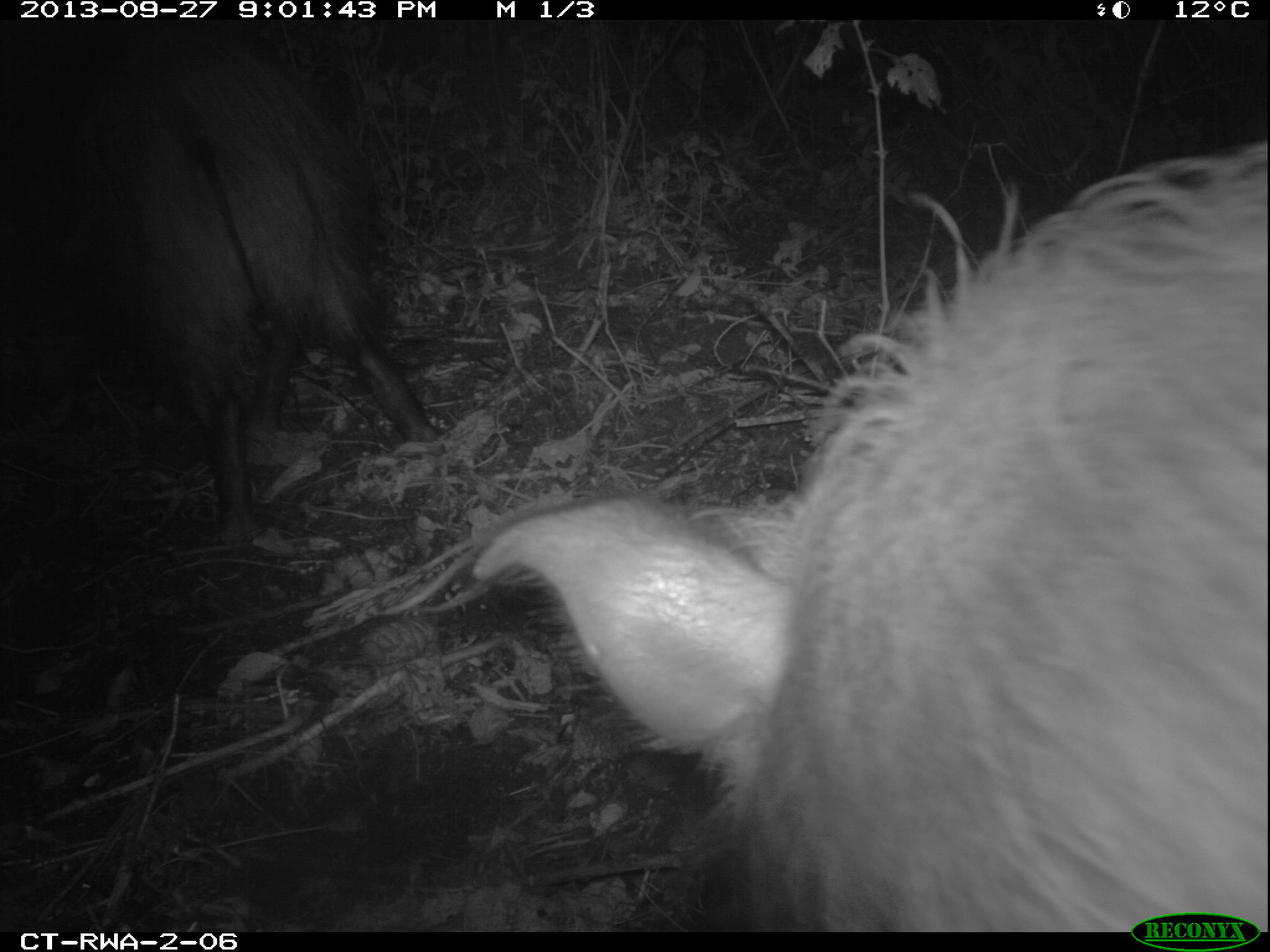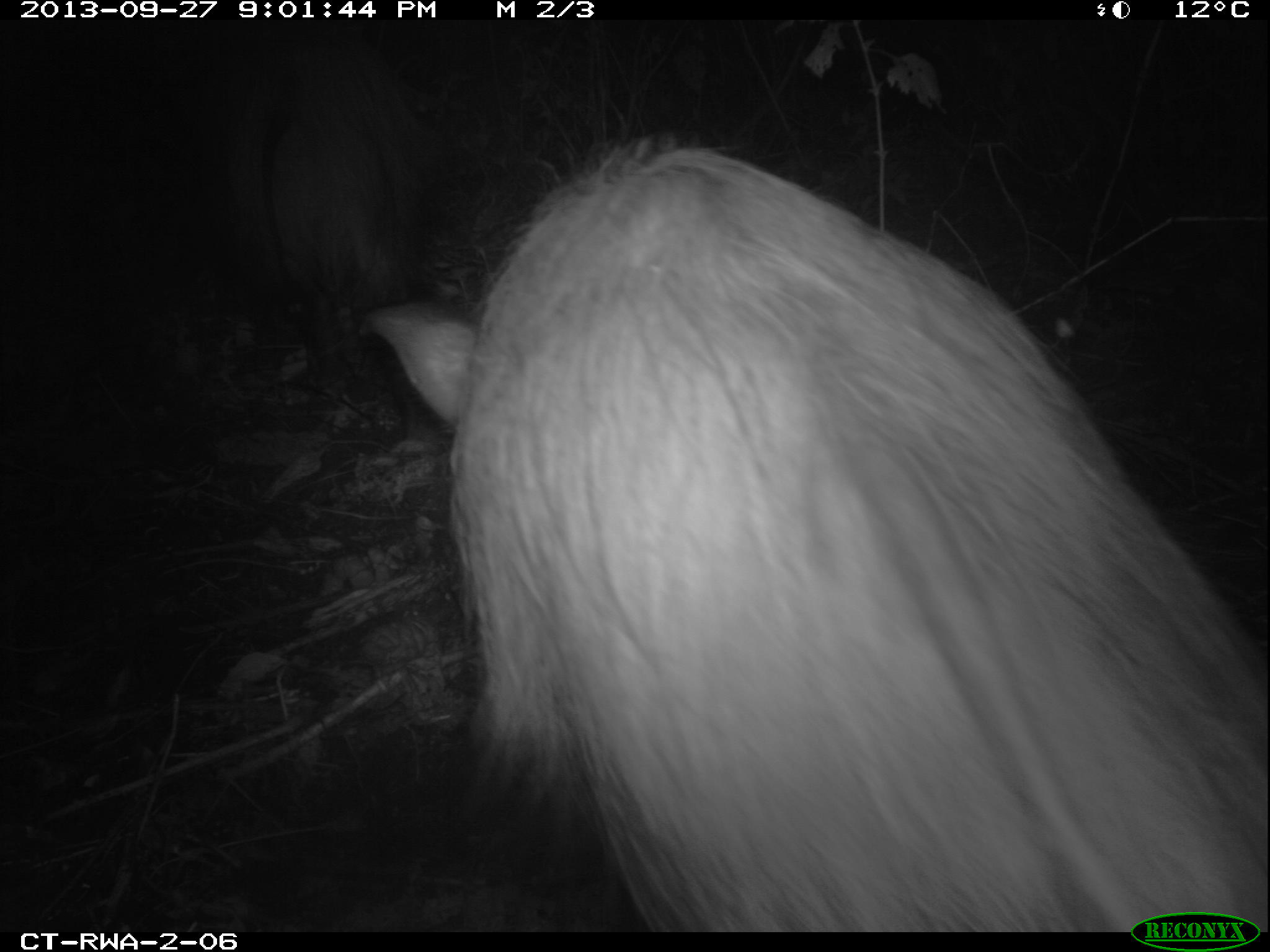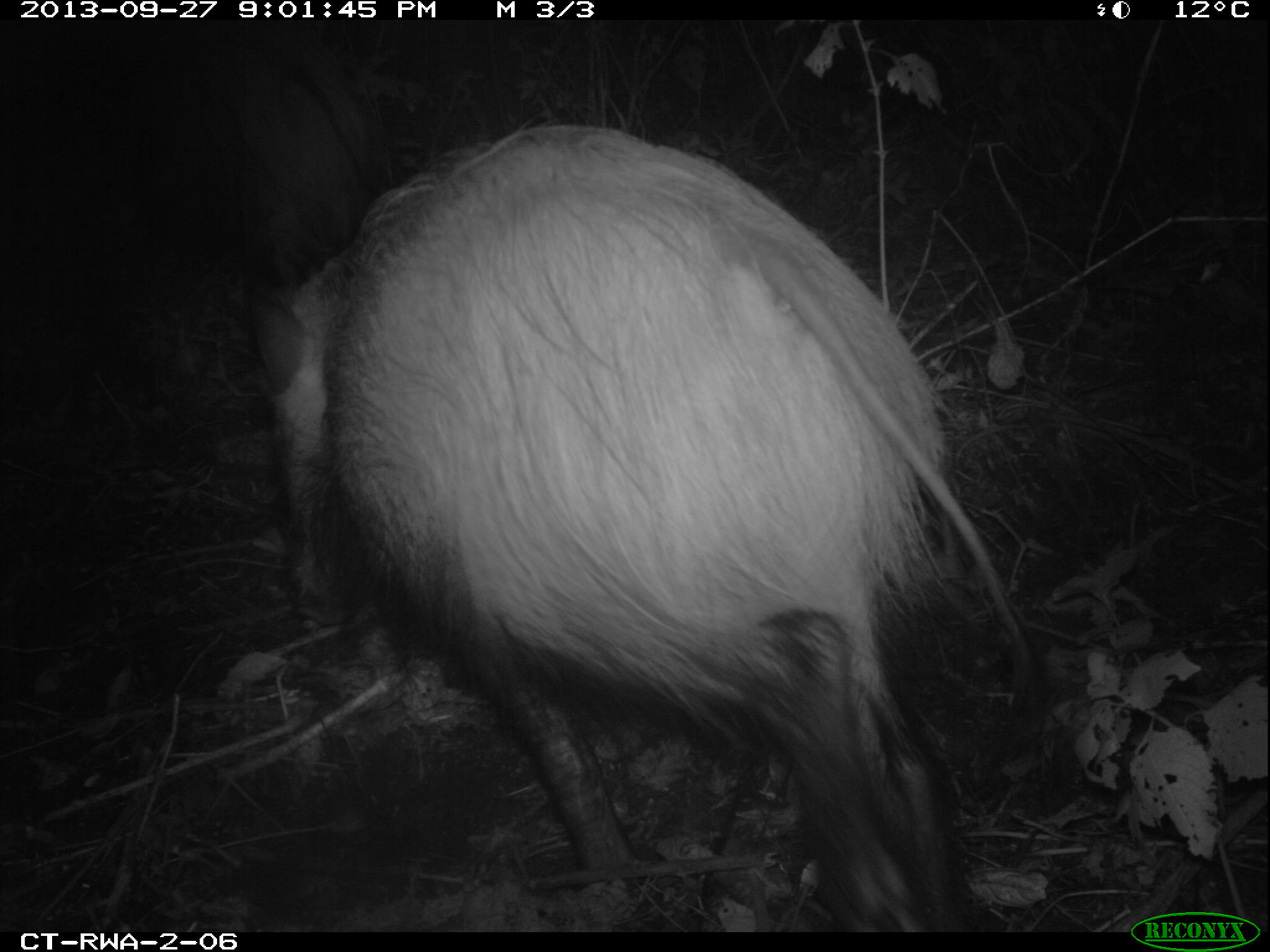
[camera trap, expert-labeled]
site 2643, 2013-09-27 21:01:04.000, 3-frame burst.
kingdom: Animalia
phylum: Chordata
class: Mammalia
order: Artiodactyla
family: Suidae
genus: Potamochoerus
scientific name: Potamochoerus larvatus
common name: bushpig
Potamochoerus larvatus (bushpig), count 1.